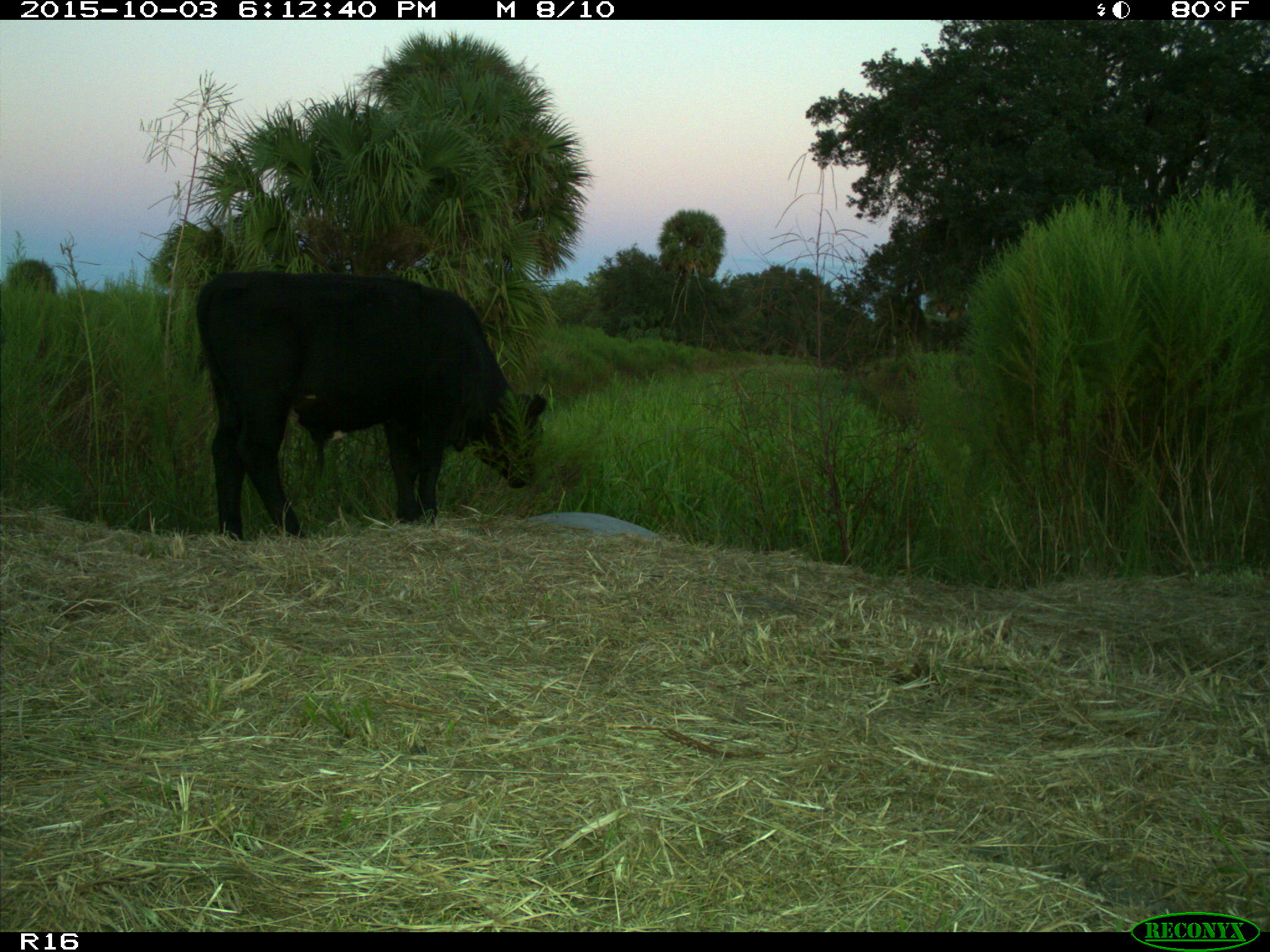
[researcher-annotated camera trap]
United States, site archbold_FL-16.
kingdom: Animalia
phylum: Chordata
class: Mammalia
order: Artiodactyla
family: Bovidae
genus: Bos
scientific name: Bos taurus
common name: domestic cow